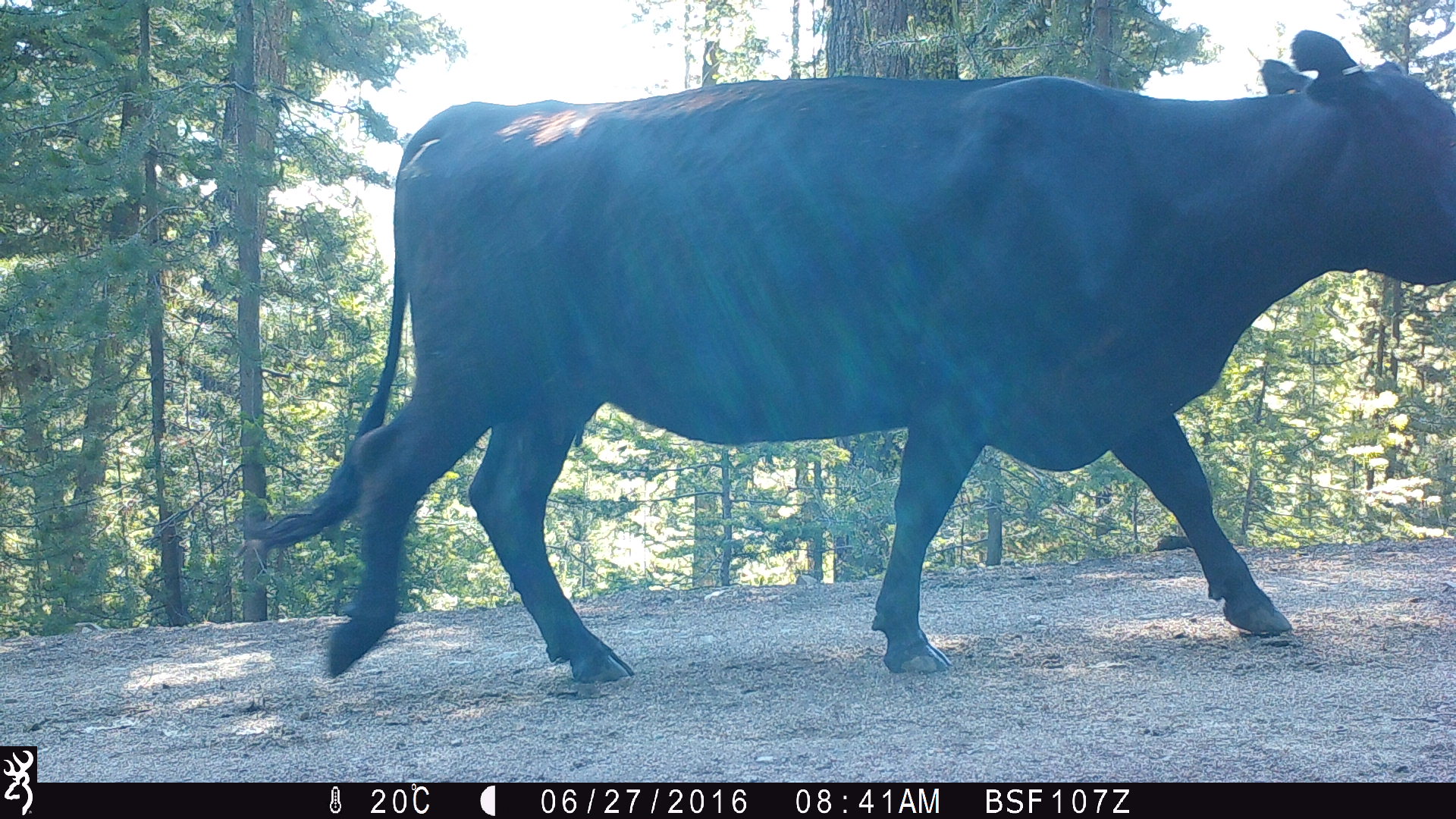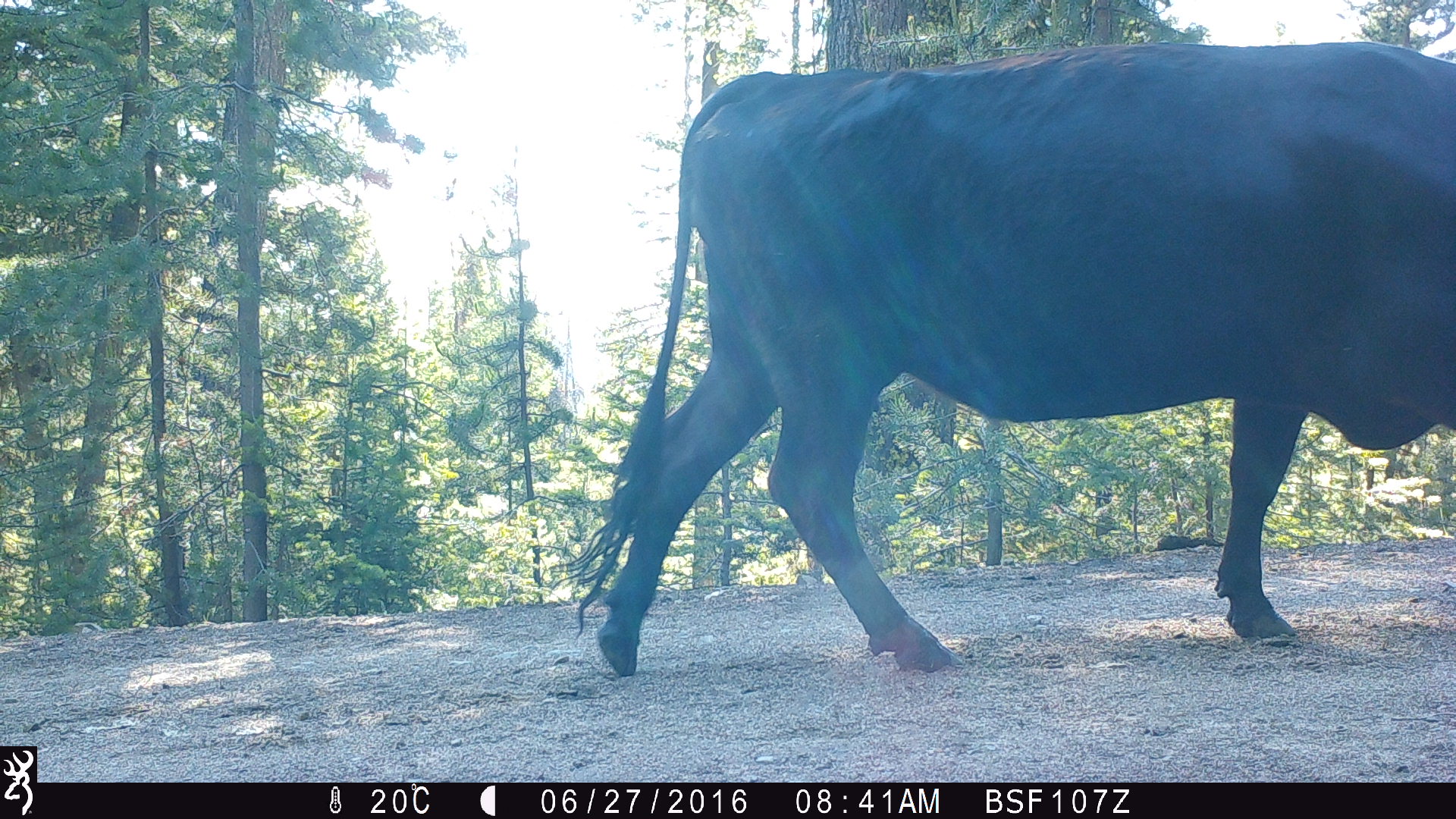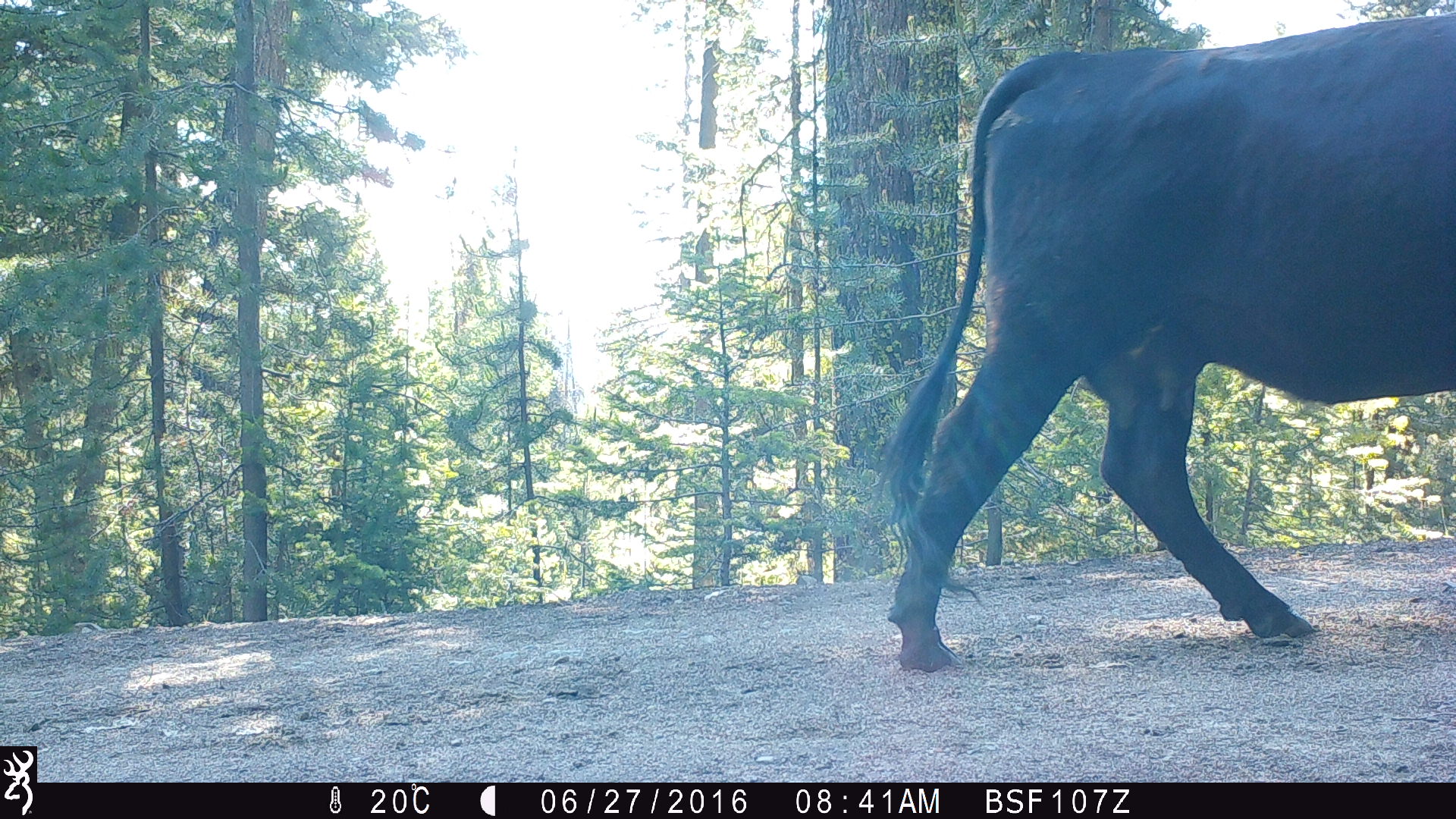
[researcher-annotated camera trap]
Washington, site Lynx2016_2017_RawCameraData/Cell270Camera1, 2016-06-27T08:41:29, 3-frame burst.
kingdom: Animalia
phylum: Chordata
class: Mammalia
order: Artiodactyla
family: Bovidae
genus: Bos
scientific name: Bos taurus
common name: domestic cattle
Domestic cattle (Bos taurus). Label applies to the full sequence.